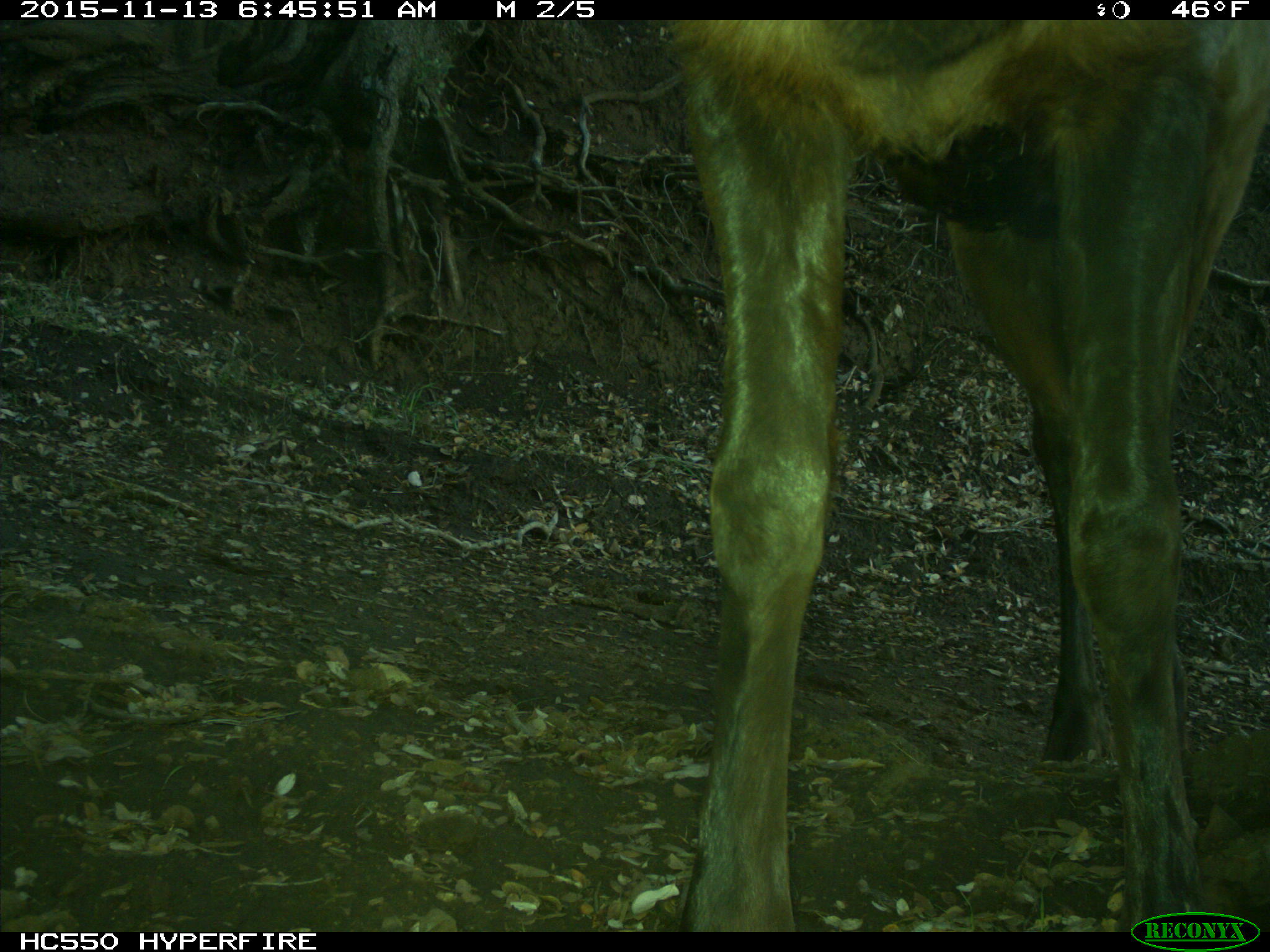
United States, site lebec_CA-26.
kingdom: Animalia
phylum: Chordata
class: Mammalia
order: Artiodactyla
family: Cervidae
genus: Cervus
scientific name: Cervus canadensis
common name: elk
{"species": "Cervus canadensis (elk)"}